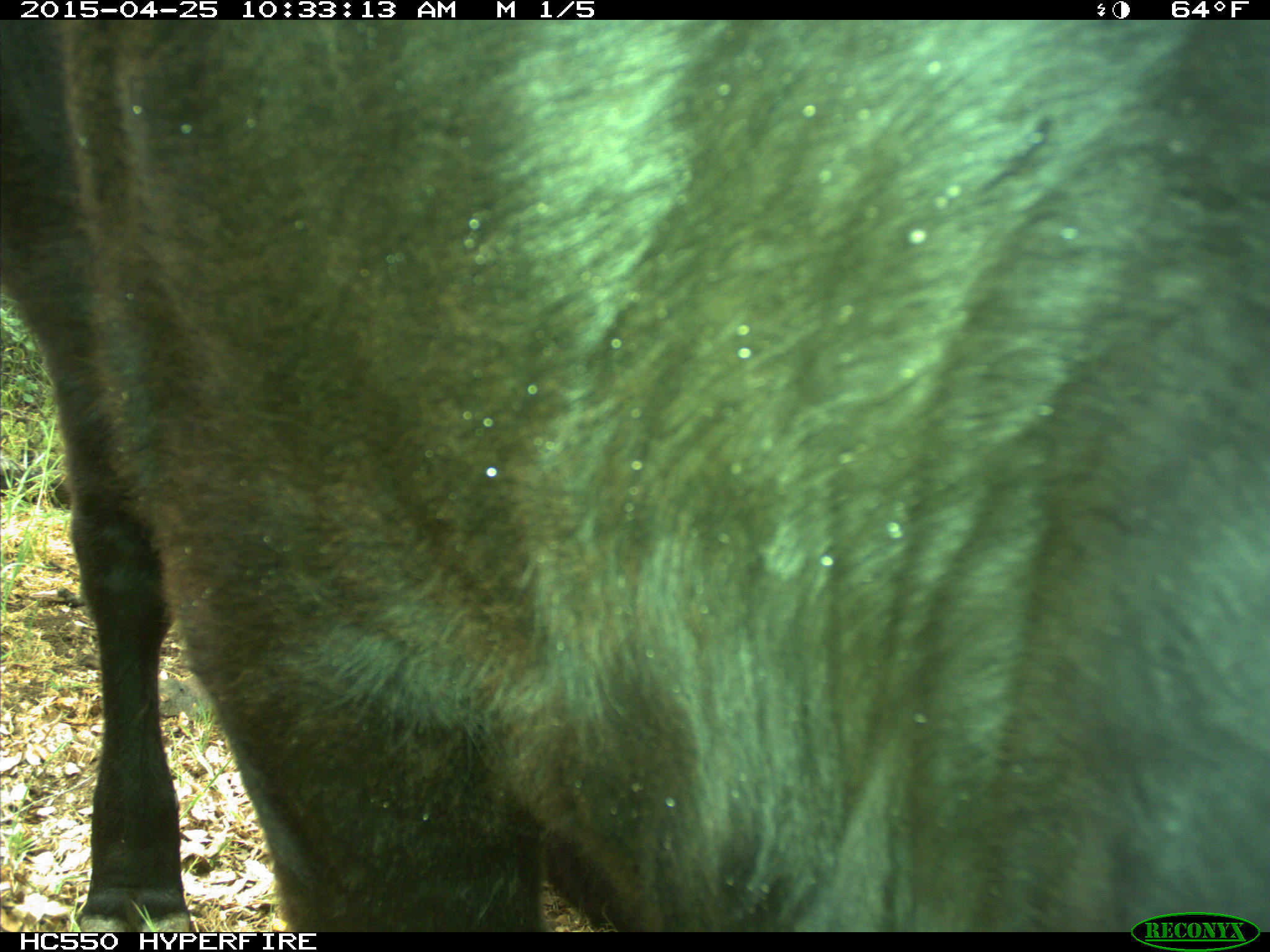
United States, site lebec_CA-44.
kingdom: Animalia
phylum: Chordata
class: Mammalia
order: Artiodactyla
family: Suidae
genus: Sus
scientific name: Sus scrofa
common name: wild boar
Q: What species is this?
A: Sus scrofa (wild boar).